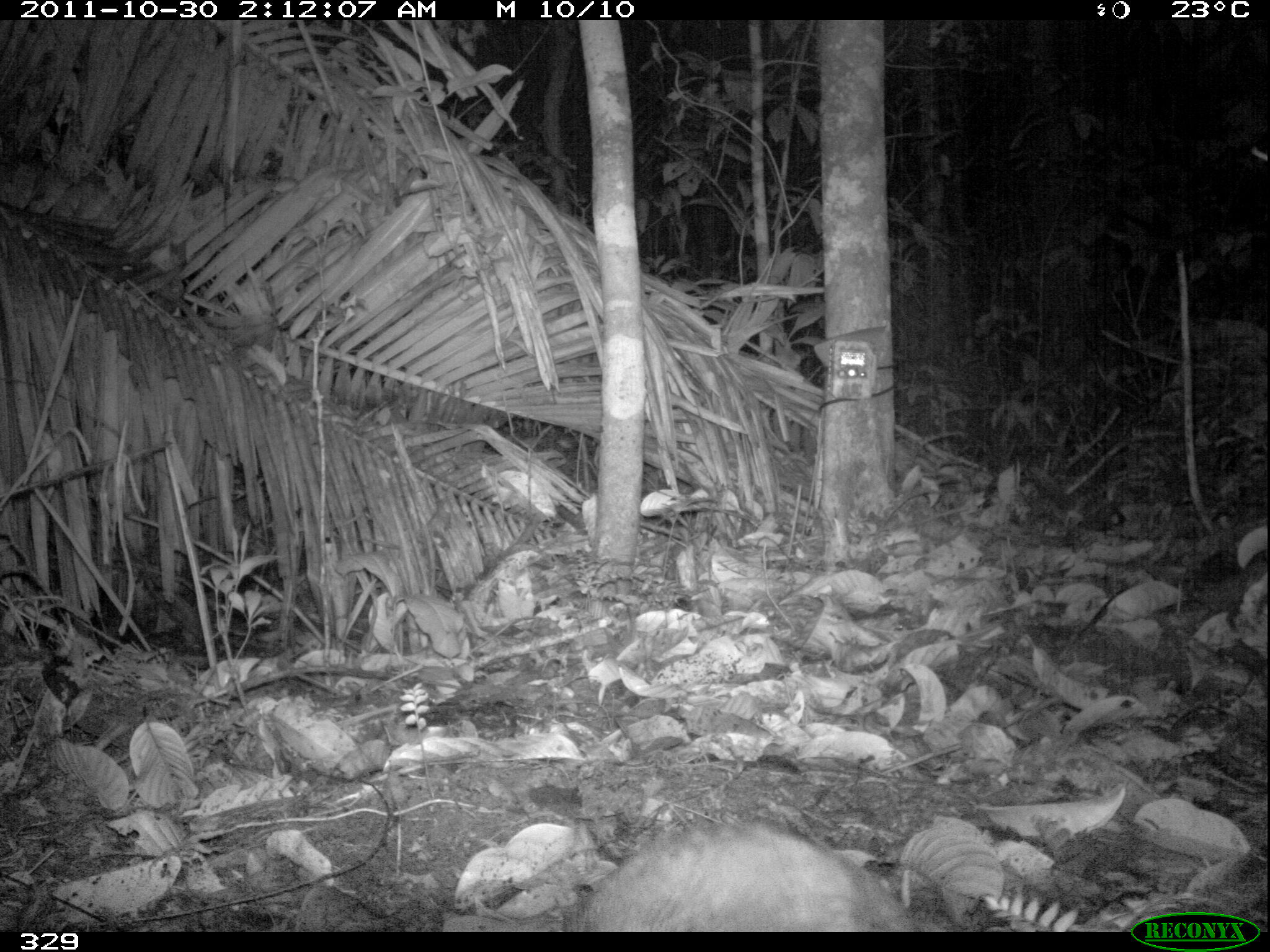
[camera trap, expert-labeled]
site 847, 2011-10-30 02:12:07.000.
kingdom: Animalia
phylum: Chordata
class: Mammalia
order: Rodentia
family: Cuniculidae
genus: Cuniculus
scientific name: Cuniculus paca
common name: spotted paca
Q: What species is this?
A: Cuniculus paca (spotted paca).